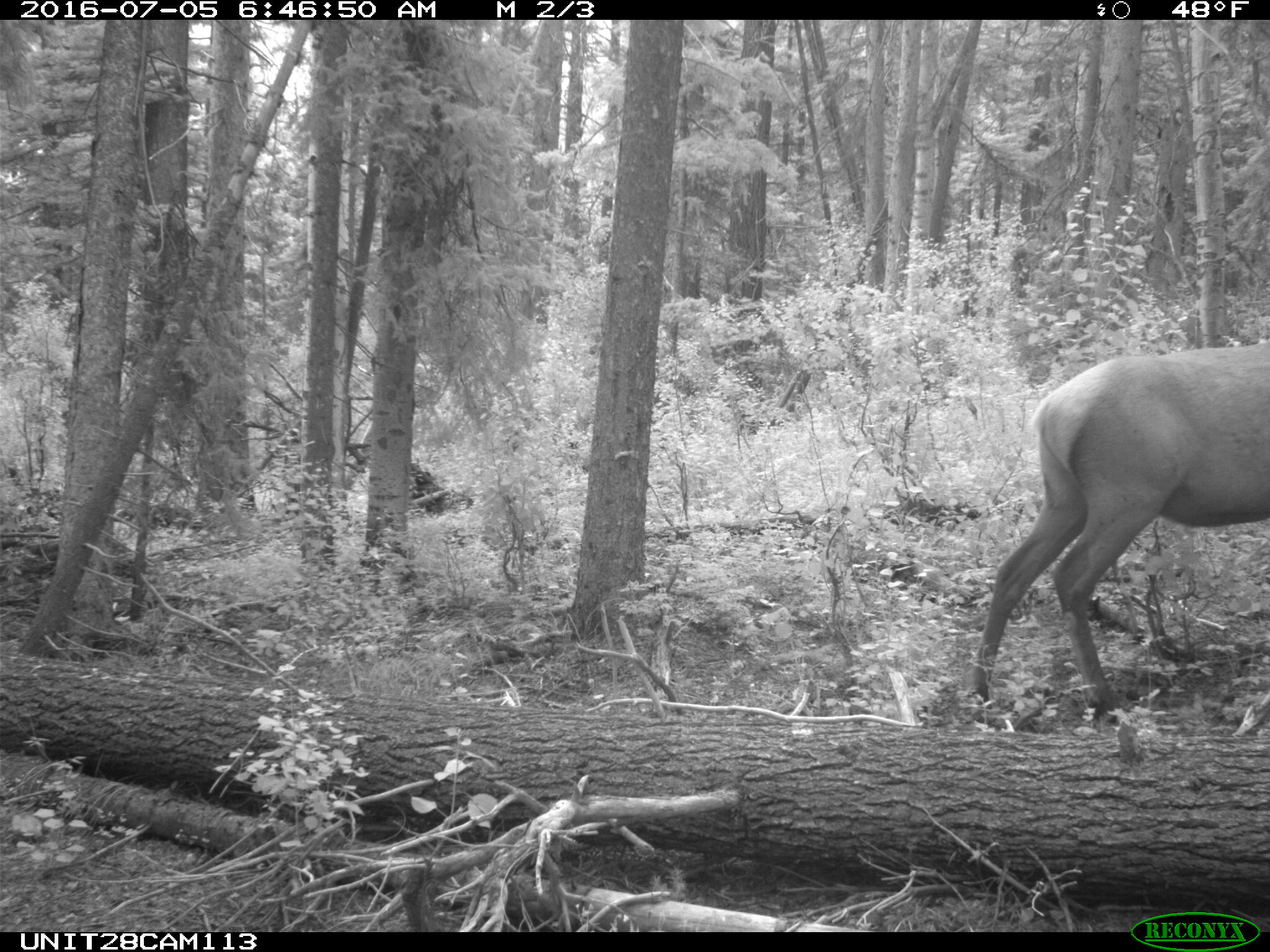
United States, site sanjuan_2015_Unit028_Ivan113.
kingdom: Animalia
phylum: Chordata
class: Mammalia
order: Artiodactyla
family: Cervidae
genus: Cervus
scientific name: Cervus elaphus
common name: red deer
Cervus elaphus (red deer).